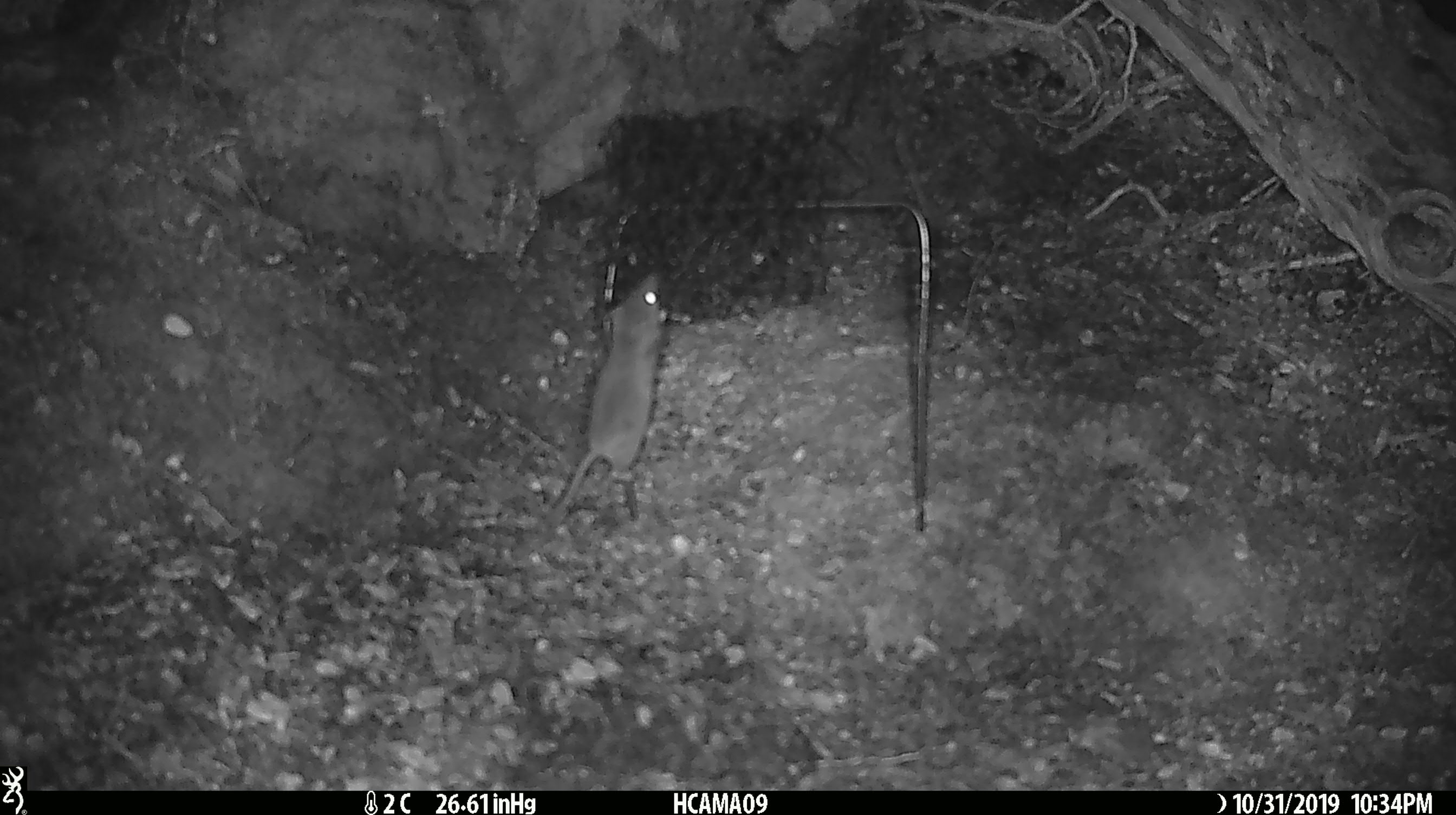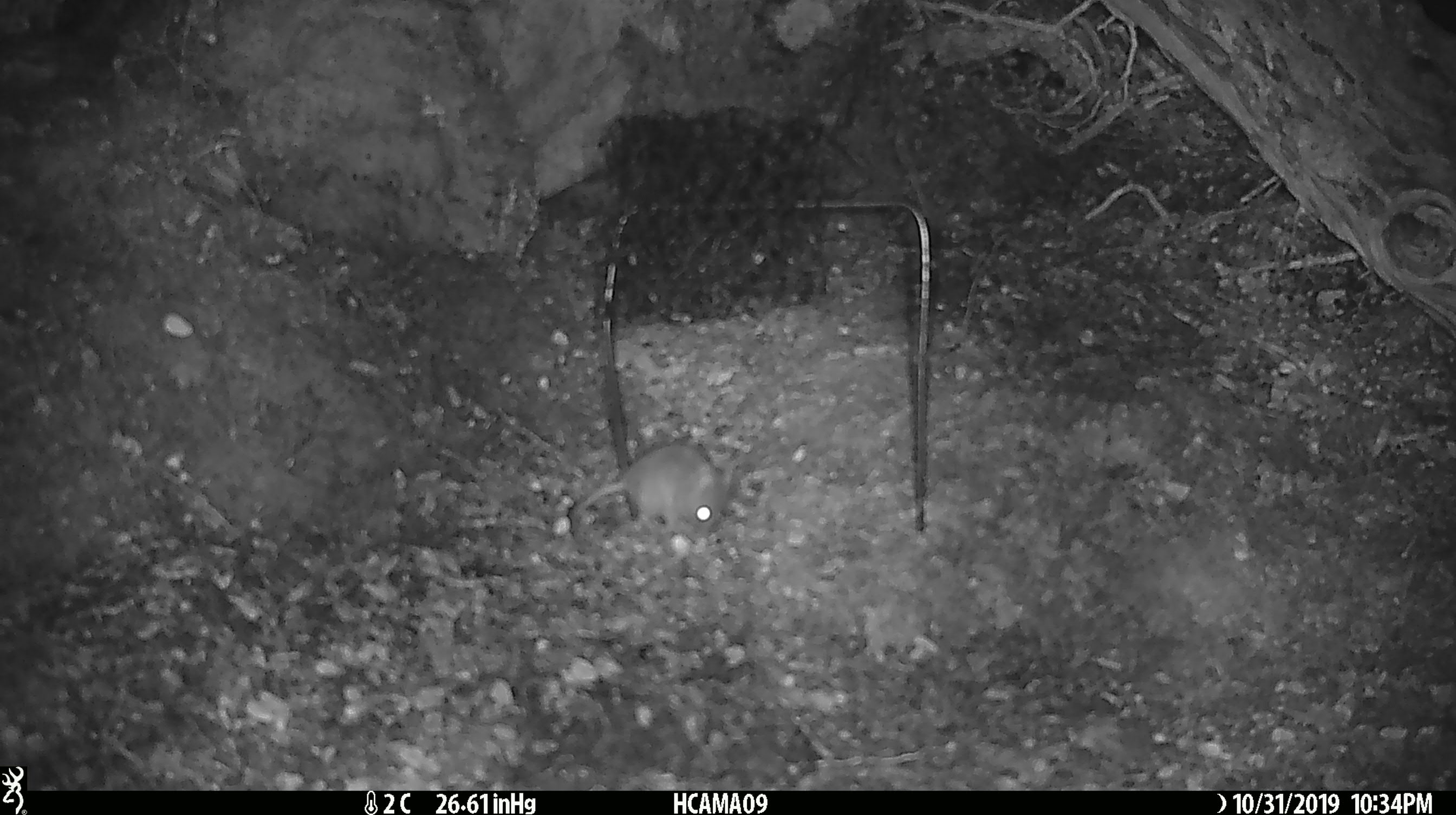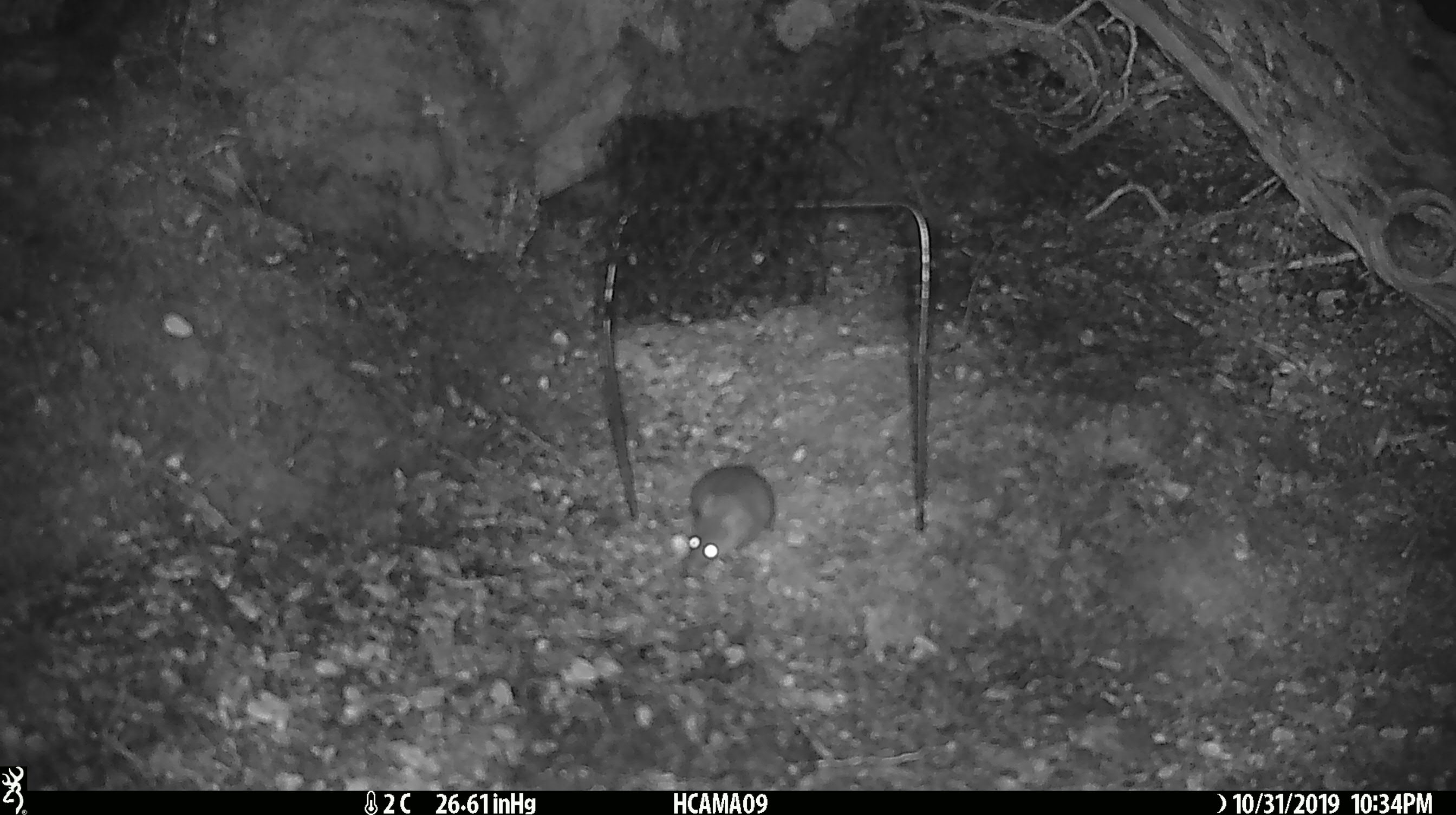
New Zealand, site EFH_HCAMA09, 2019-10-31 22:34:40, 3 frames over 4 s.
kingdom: Animalia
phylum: Chordata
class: Mammalia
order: Rodentia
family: Muridae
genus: Mus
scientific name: Mus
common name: mouse